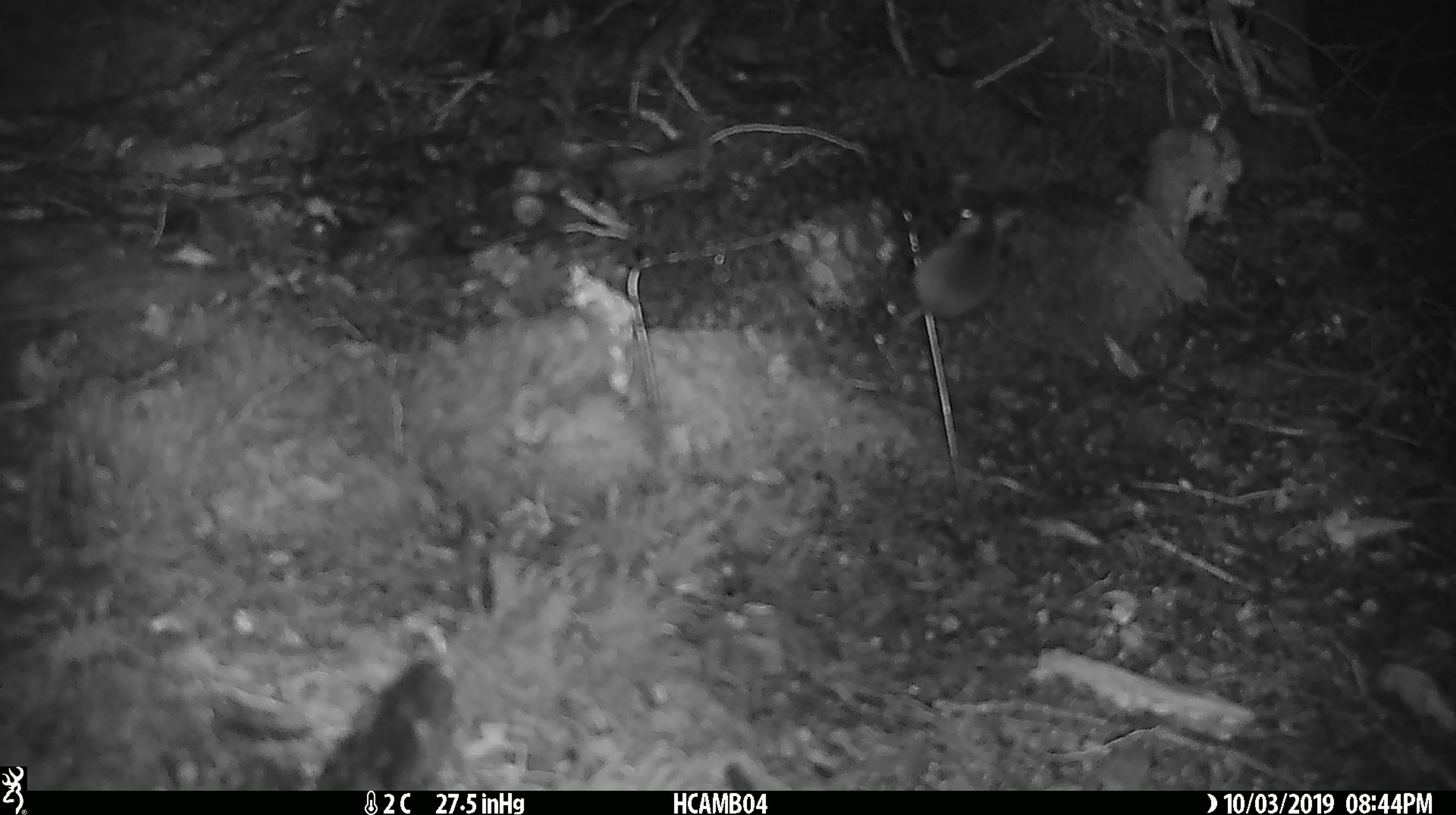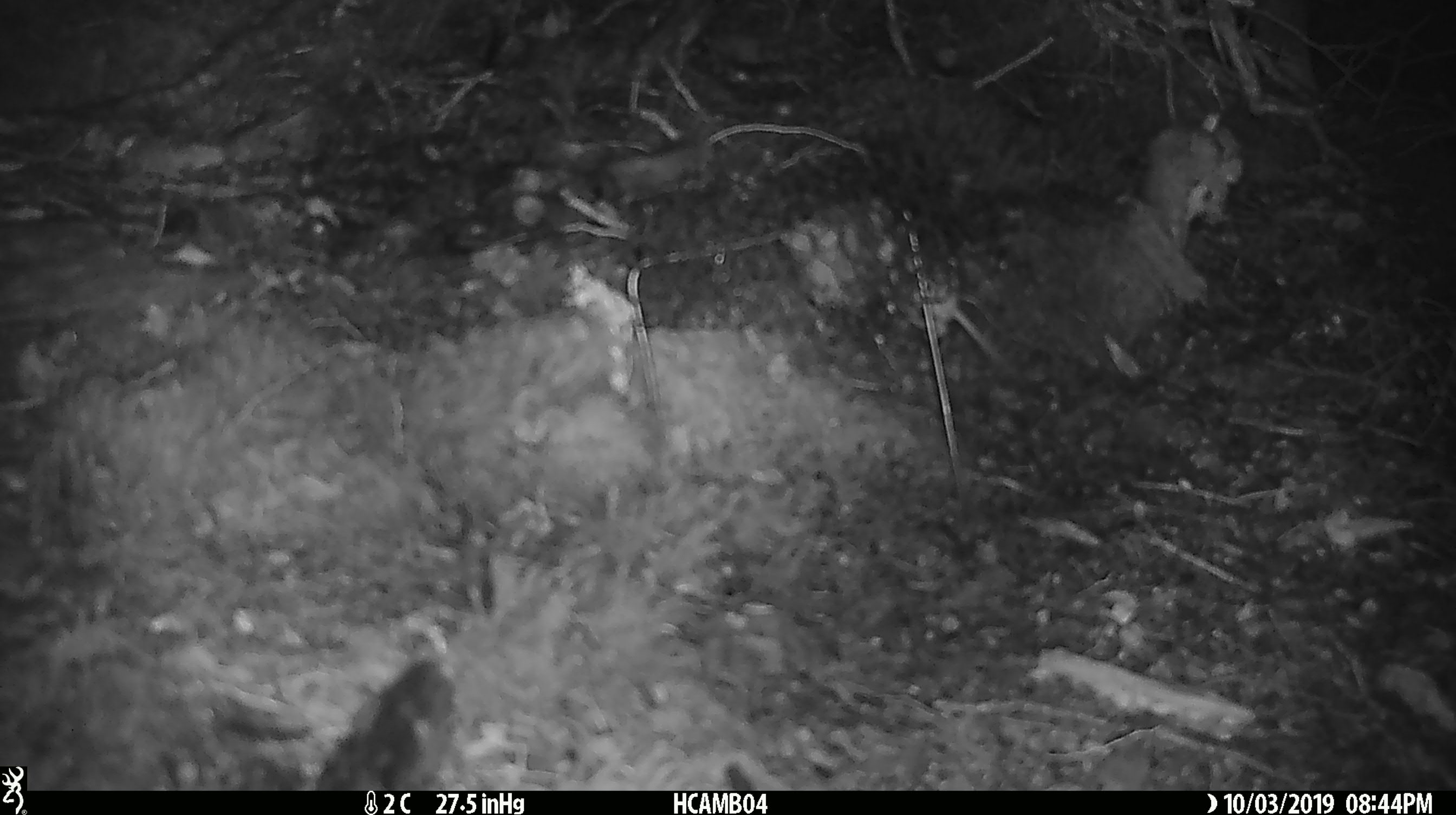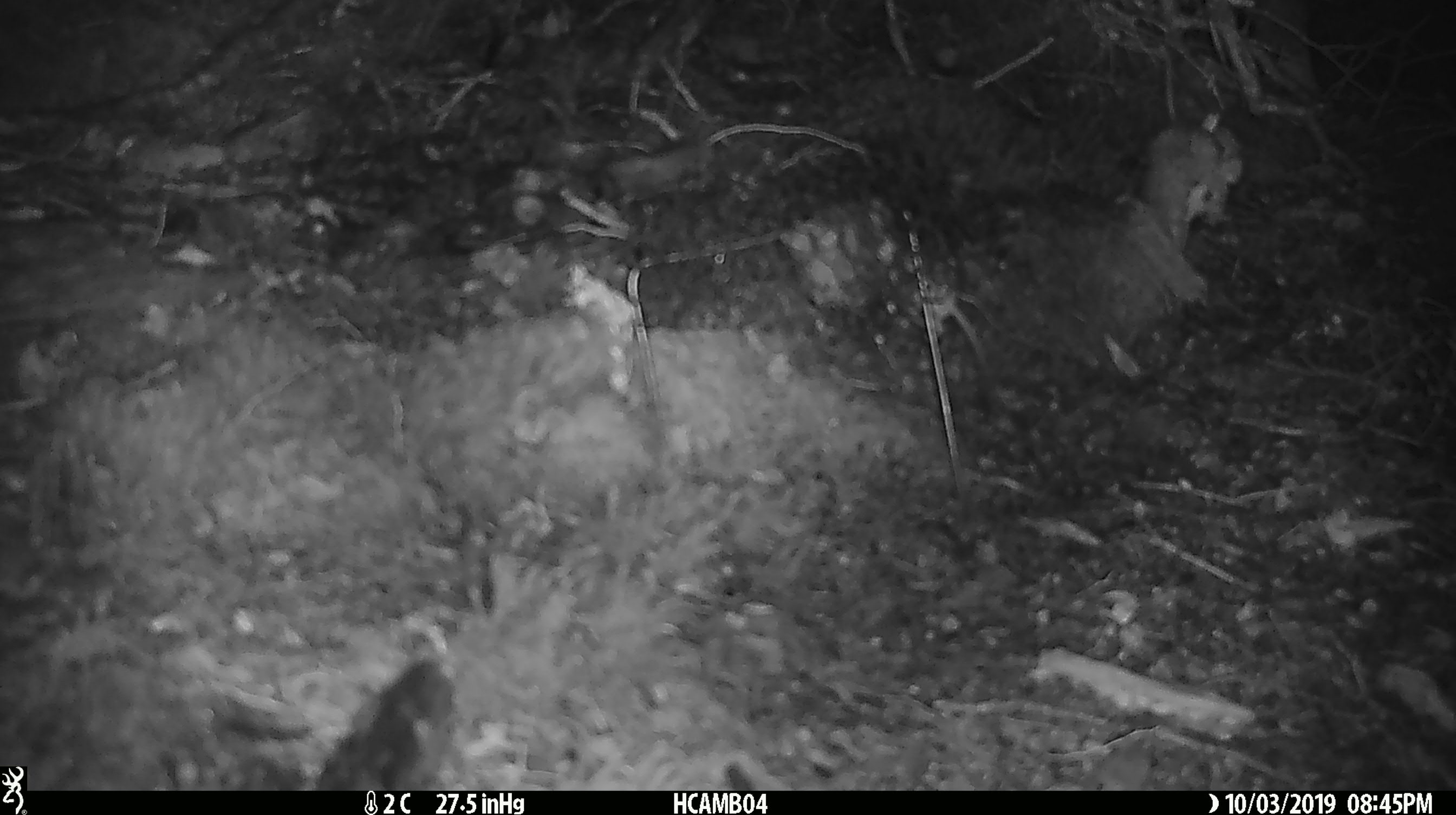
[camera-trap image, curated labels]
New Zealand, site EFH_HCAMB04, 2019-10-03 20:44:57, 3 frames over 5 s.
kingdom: Animalia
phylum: Chordata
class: Mammalia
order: Rodentia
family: Muridae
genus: Mus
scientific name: Mus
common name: mouse